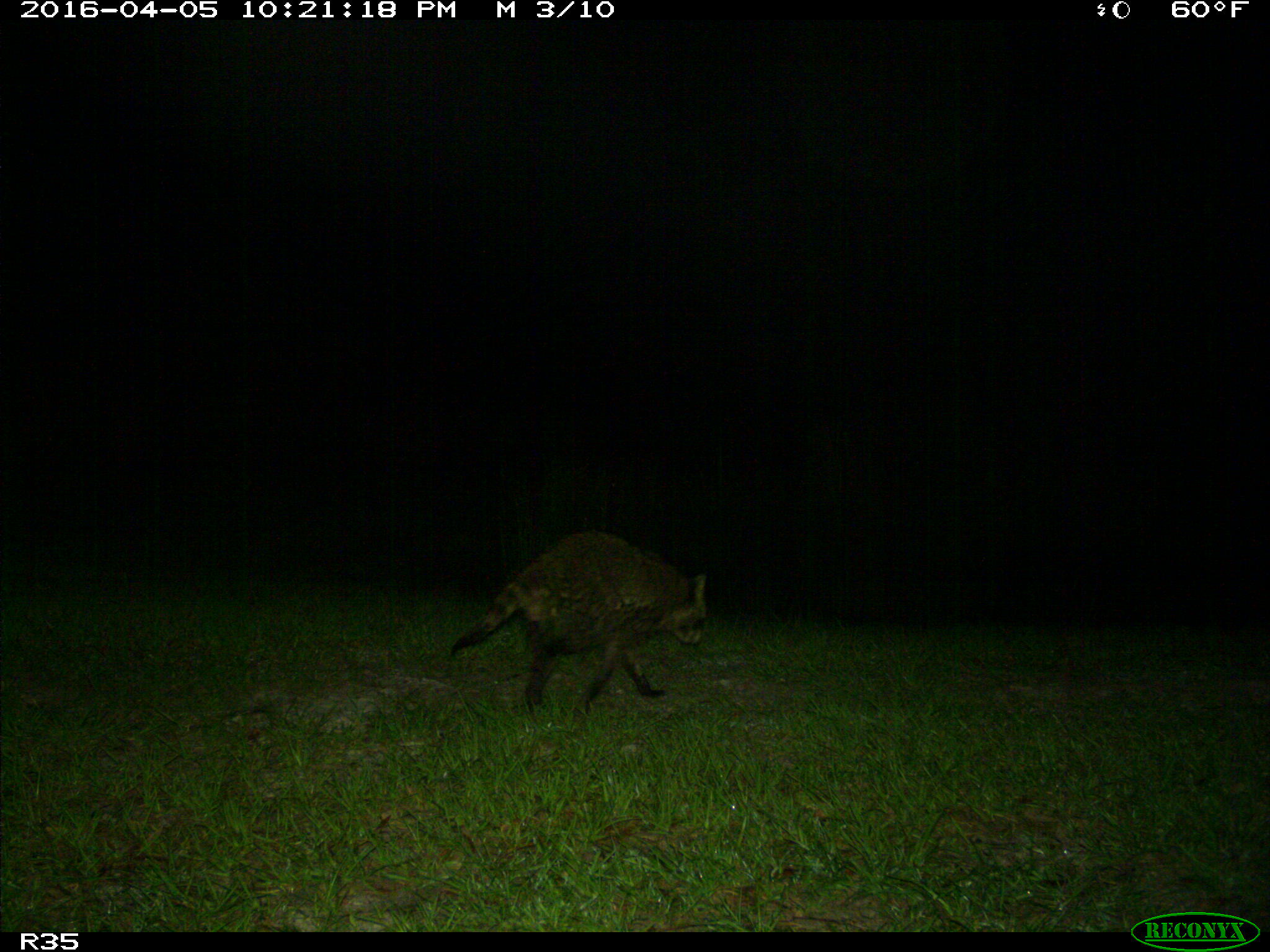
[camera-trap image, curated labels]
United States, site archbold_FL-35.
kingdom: Animalia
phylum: Chordata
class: Mammalia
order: Carnivora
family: Procyonidae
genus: Procyon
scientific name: Procyon lotor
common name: common raccoon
Procyon lotor (common raccoon).